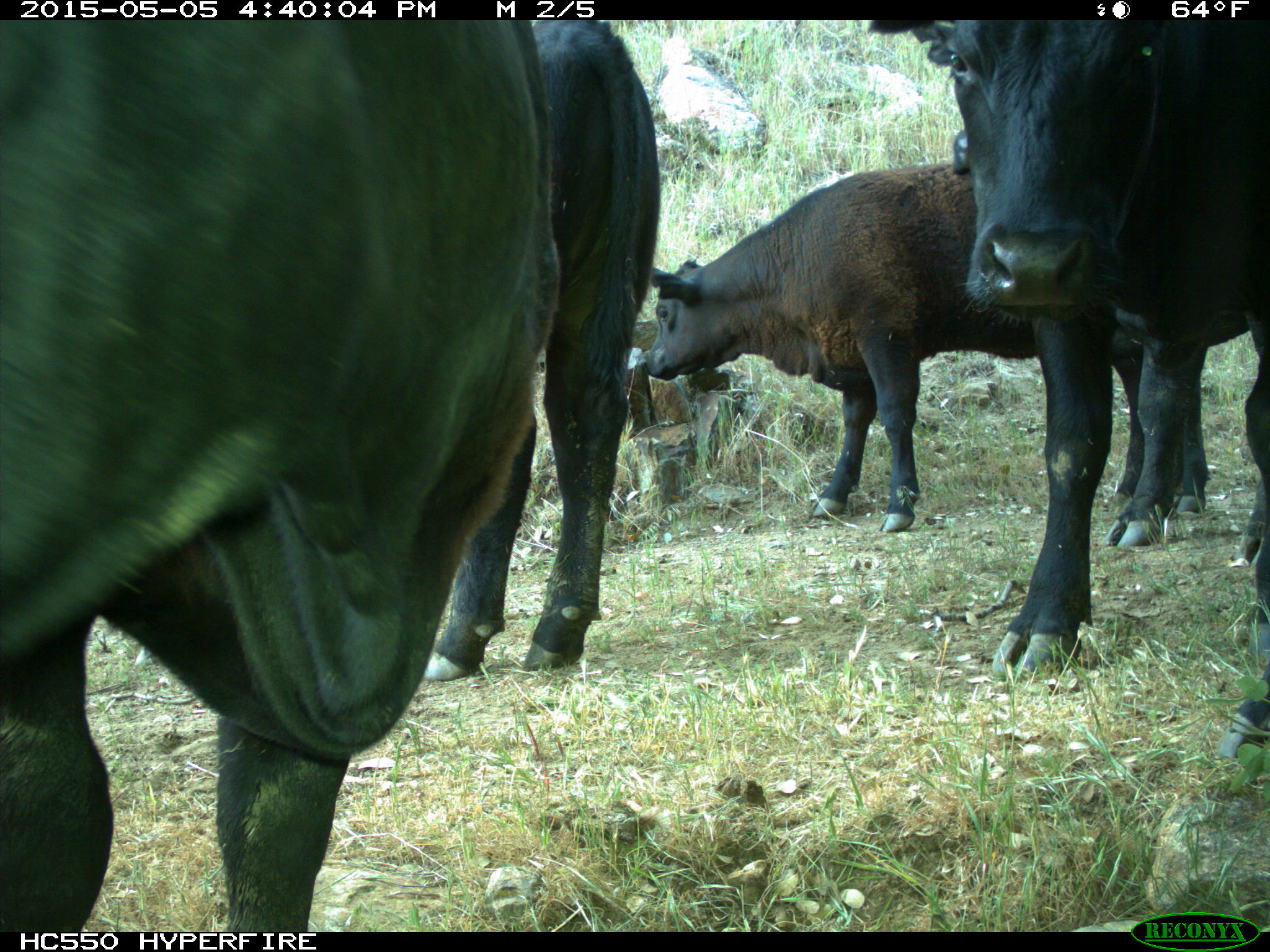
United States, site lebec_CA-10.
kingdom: Animalia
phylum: Chordata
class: Mammalia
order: Artiodactyla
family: Bovidae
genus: Bos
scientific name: Bos taurus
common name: domestic cow